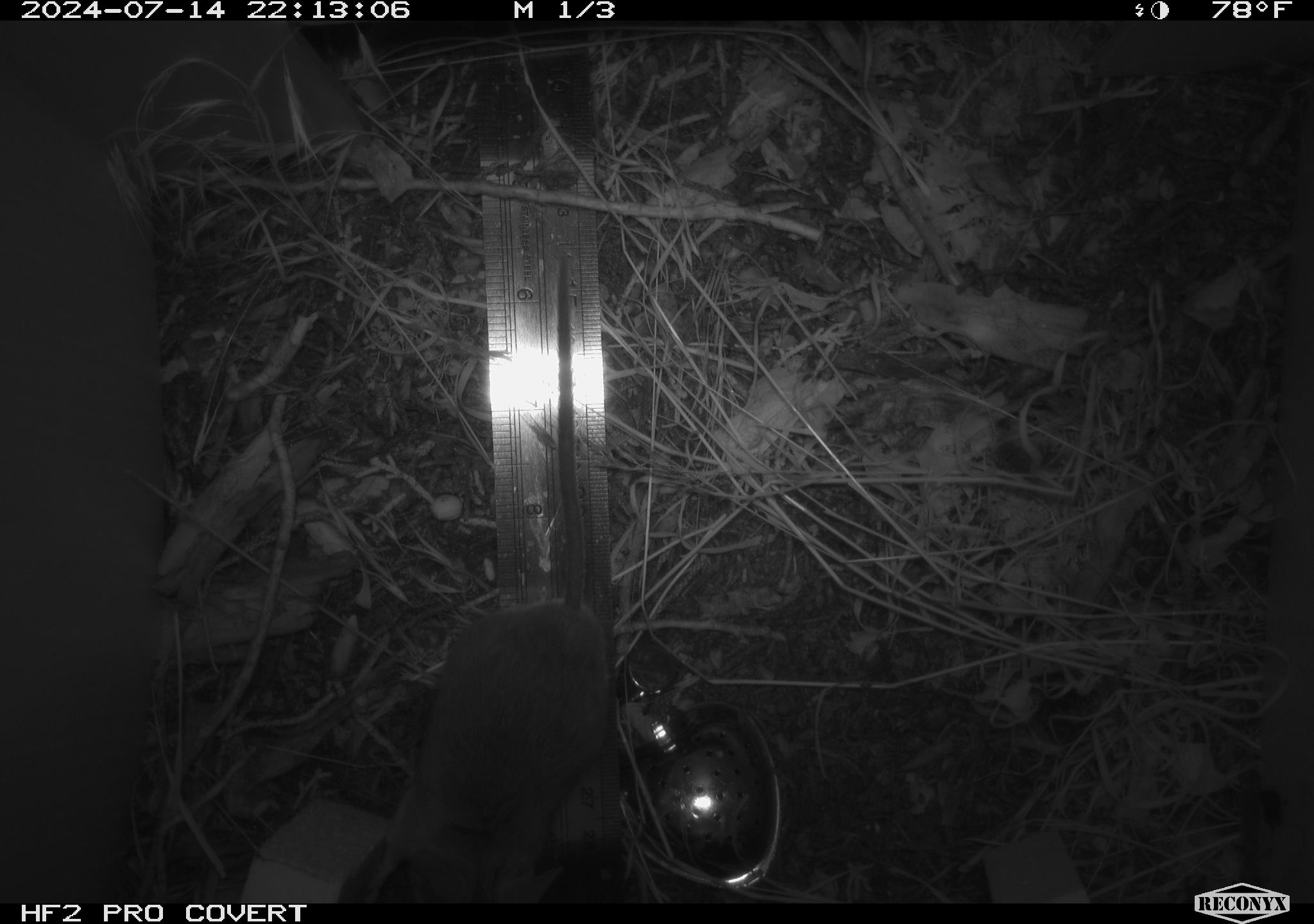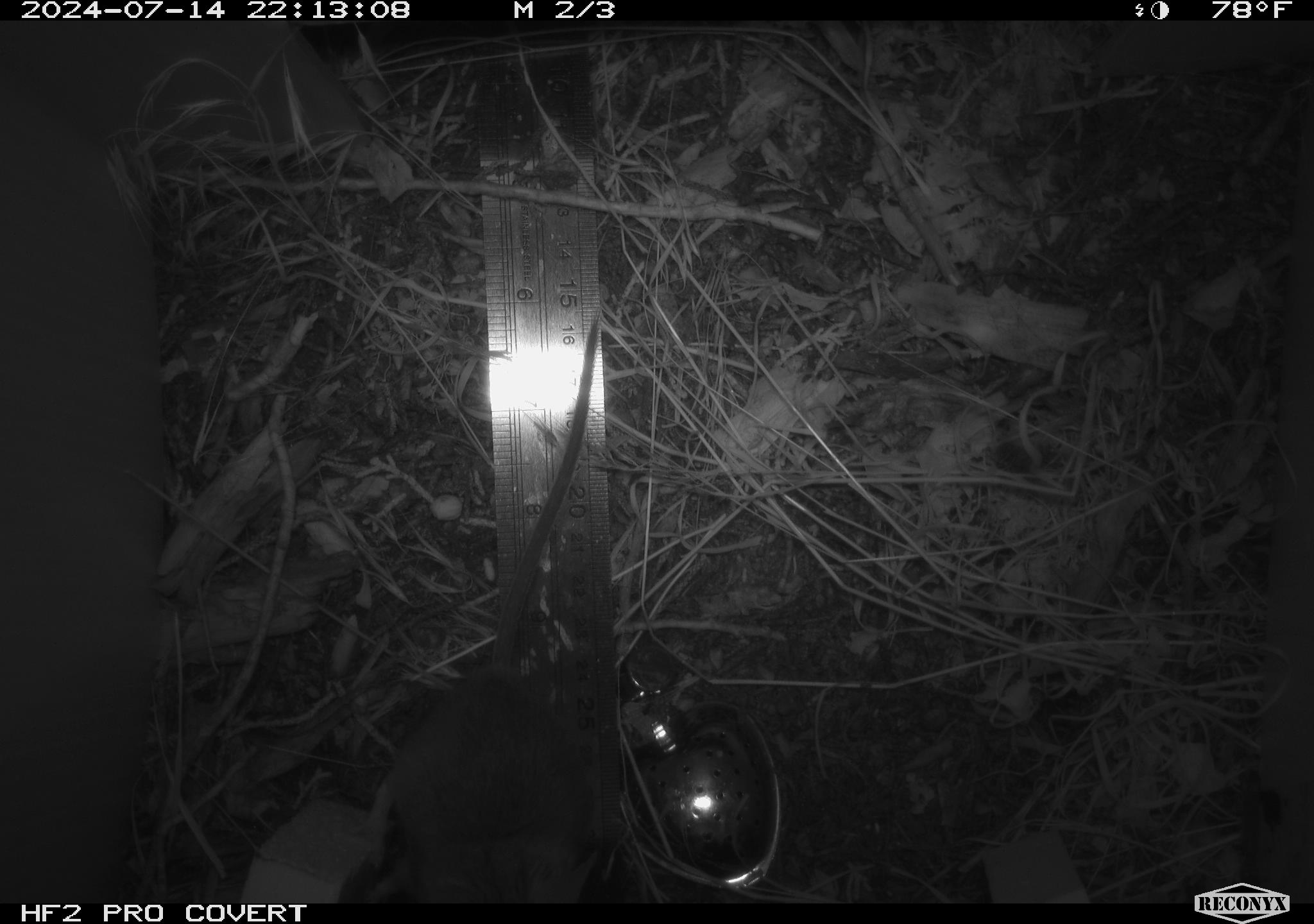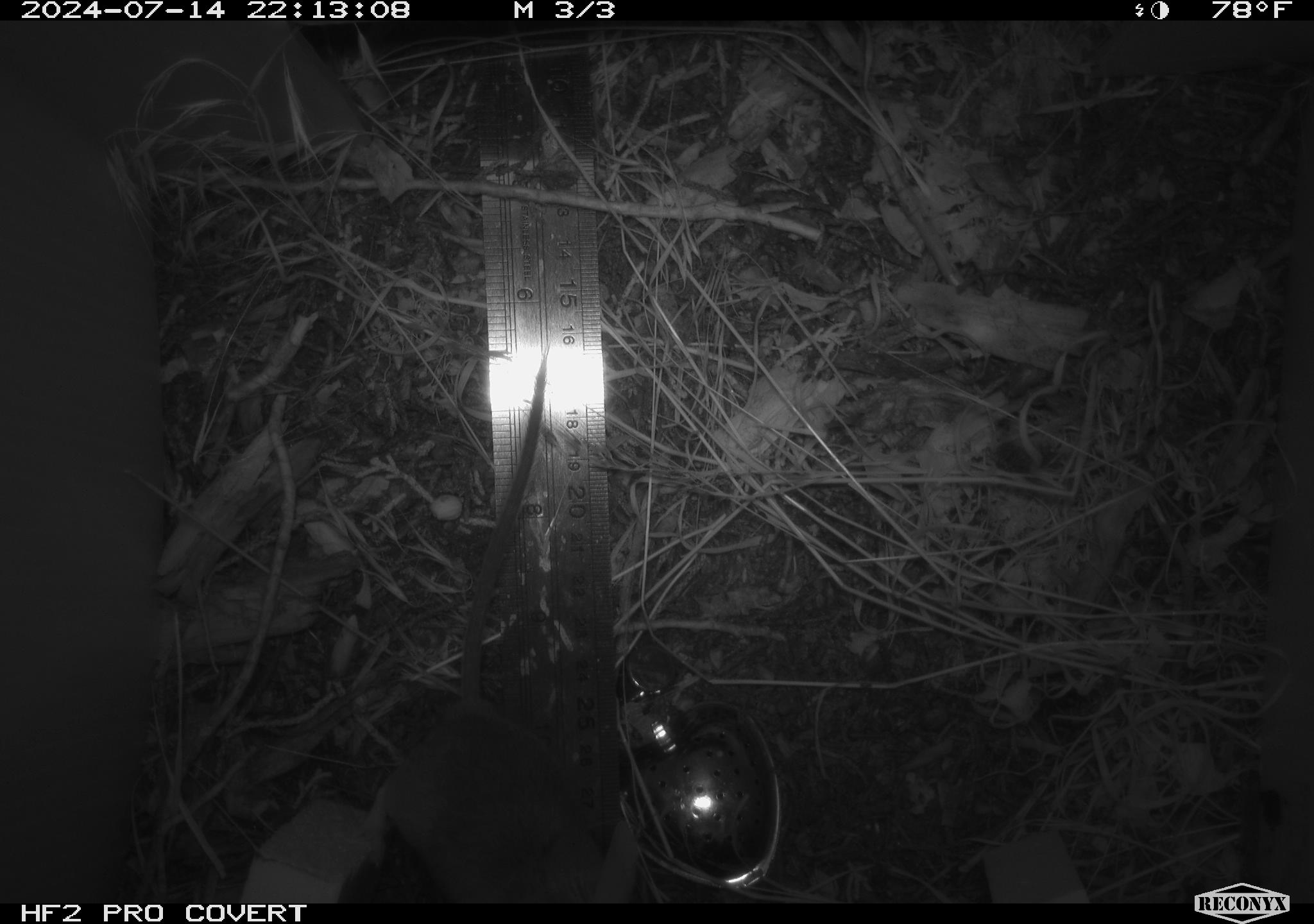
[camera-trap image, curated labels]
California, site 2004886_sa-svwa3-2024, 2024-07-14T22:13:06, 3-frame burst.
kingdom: Animalia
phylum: Chordata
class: Mammalia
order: Rodentia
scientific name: Rodentia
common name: mouse species